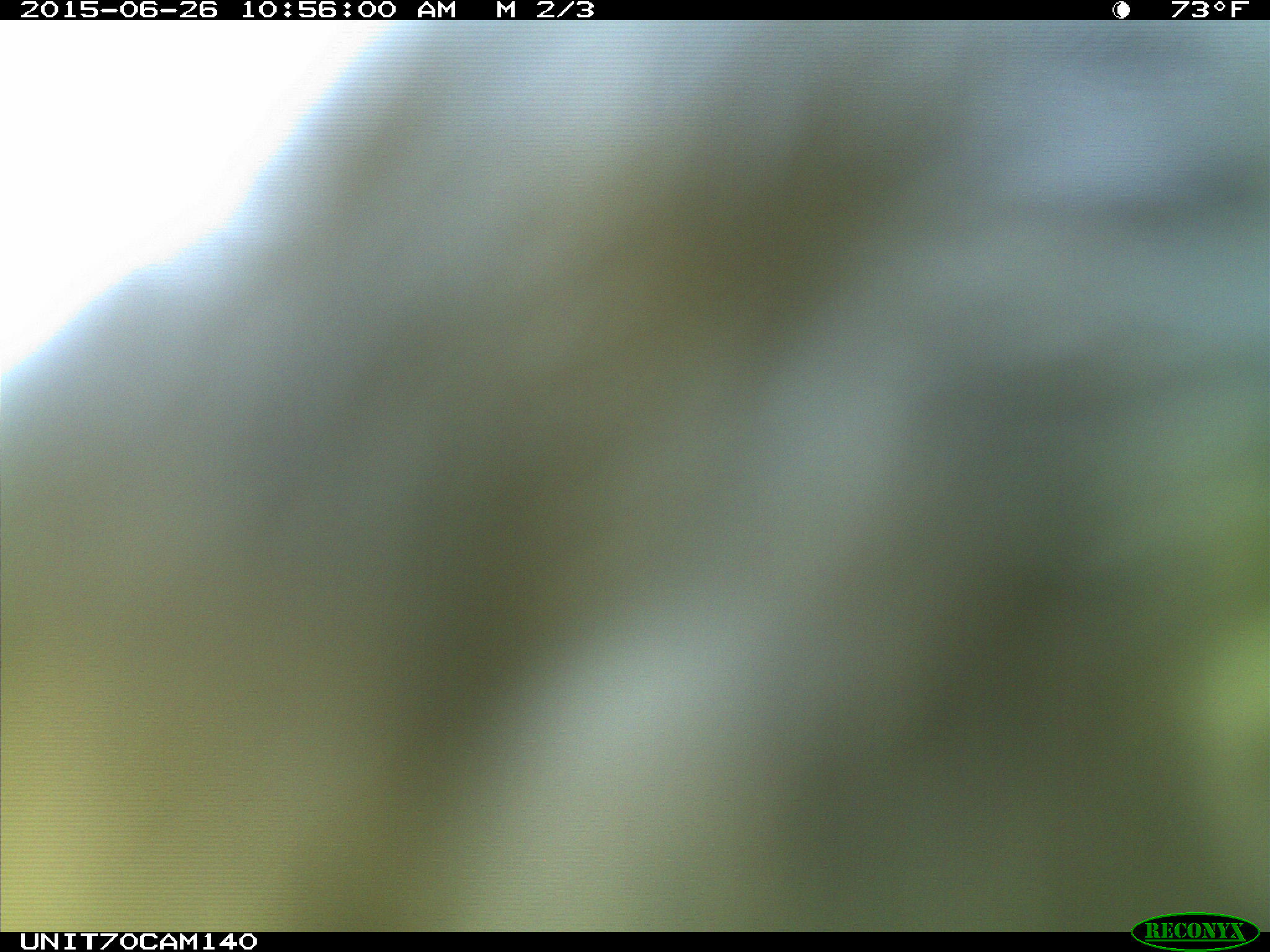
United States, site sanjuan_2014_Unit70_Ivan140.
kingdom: Animalia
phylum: Chordata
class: Aves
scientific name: Aves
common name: birds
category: unidentified bird